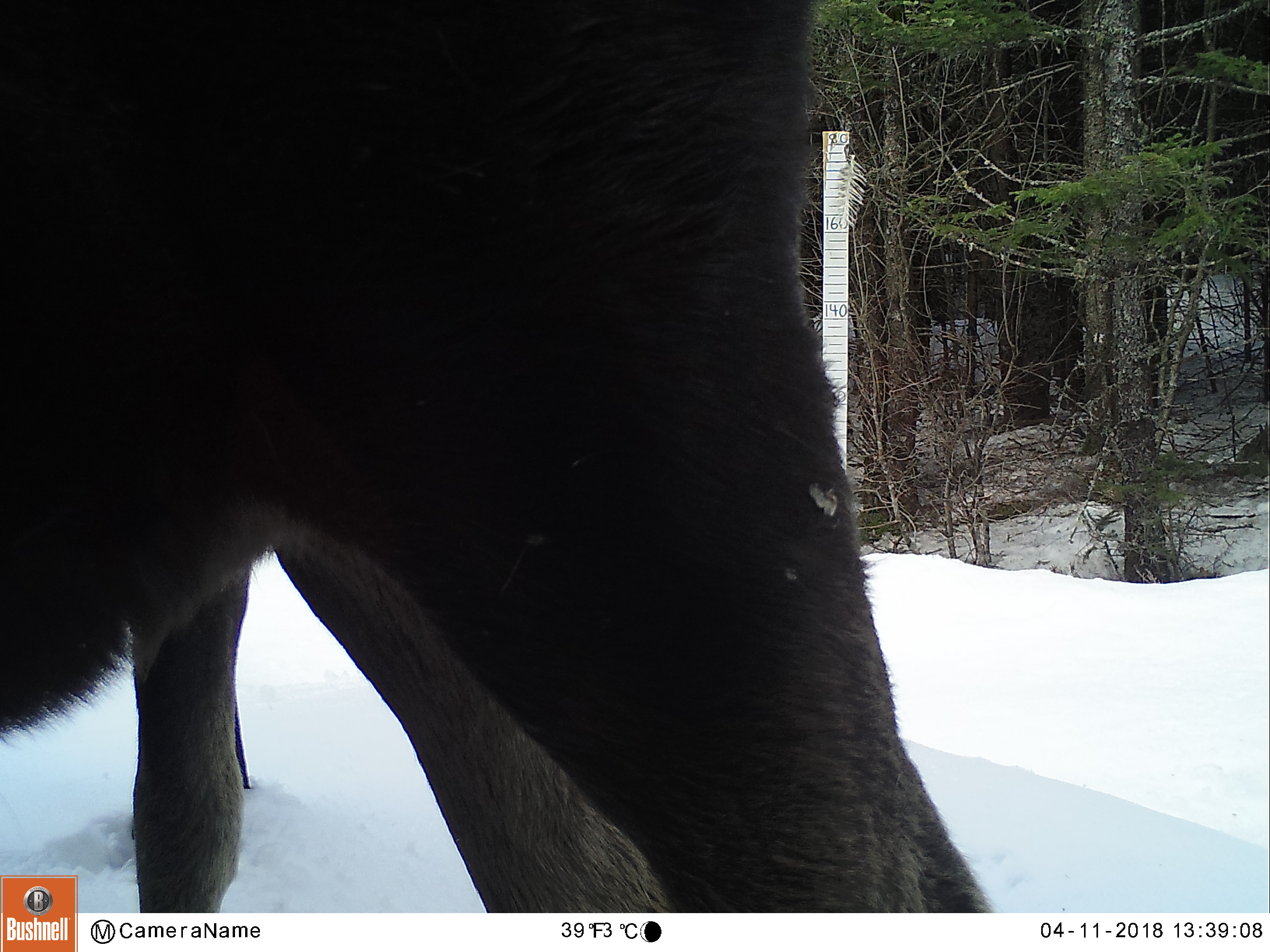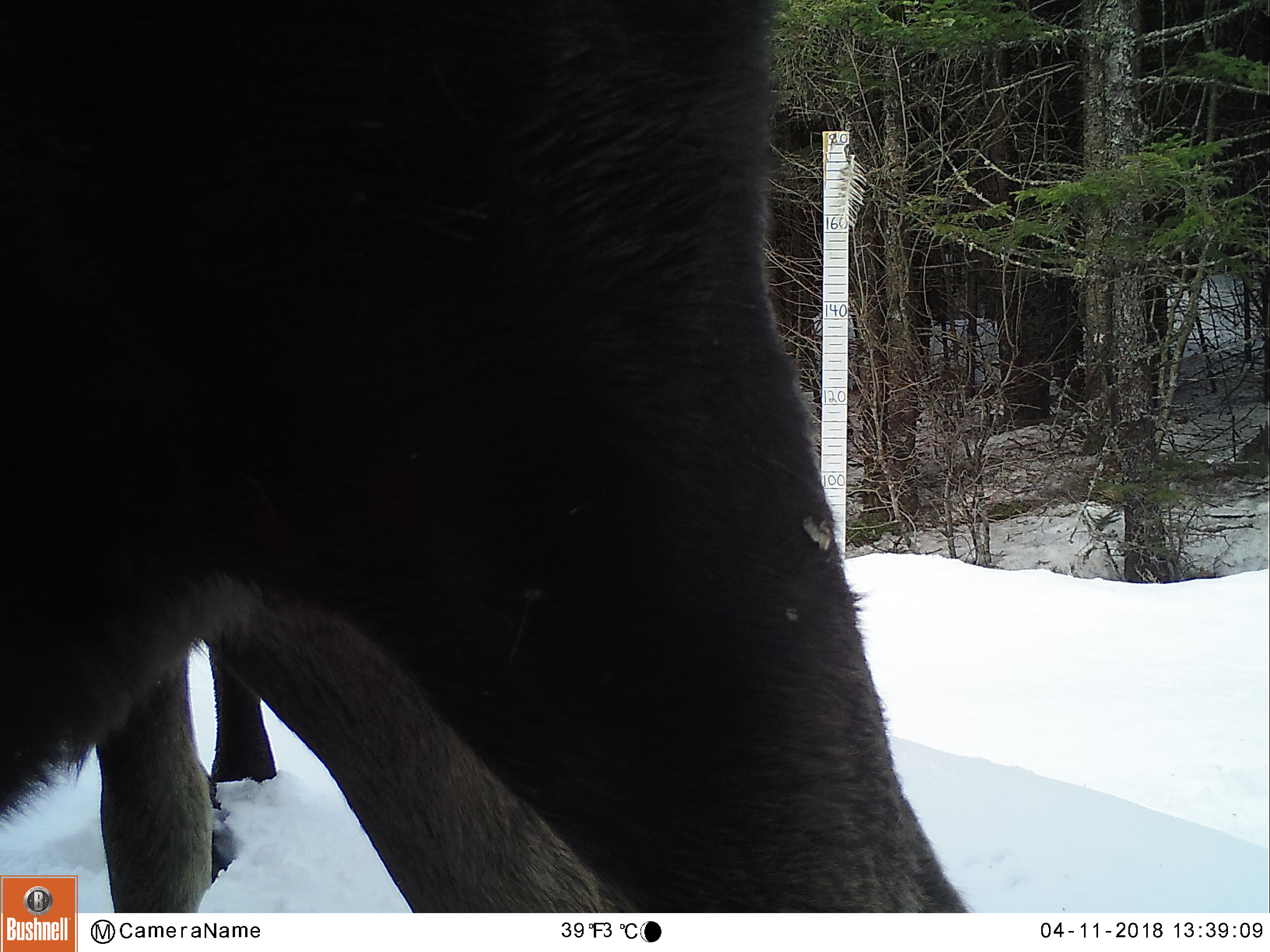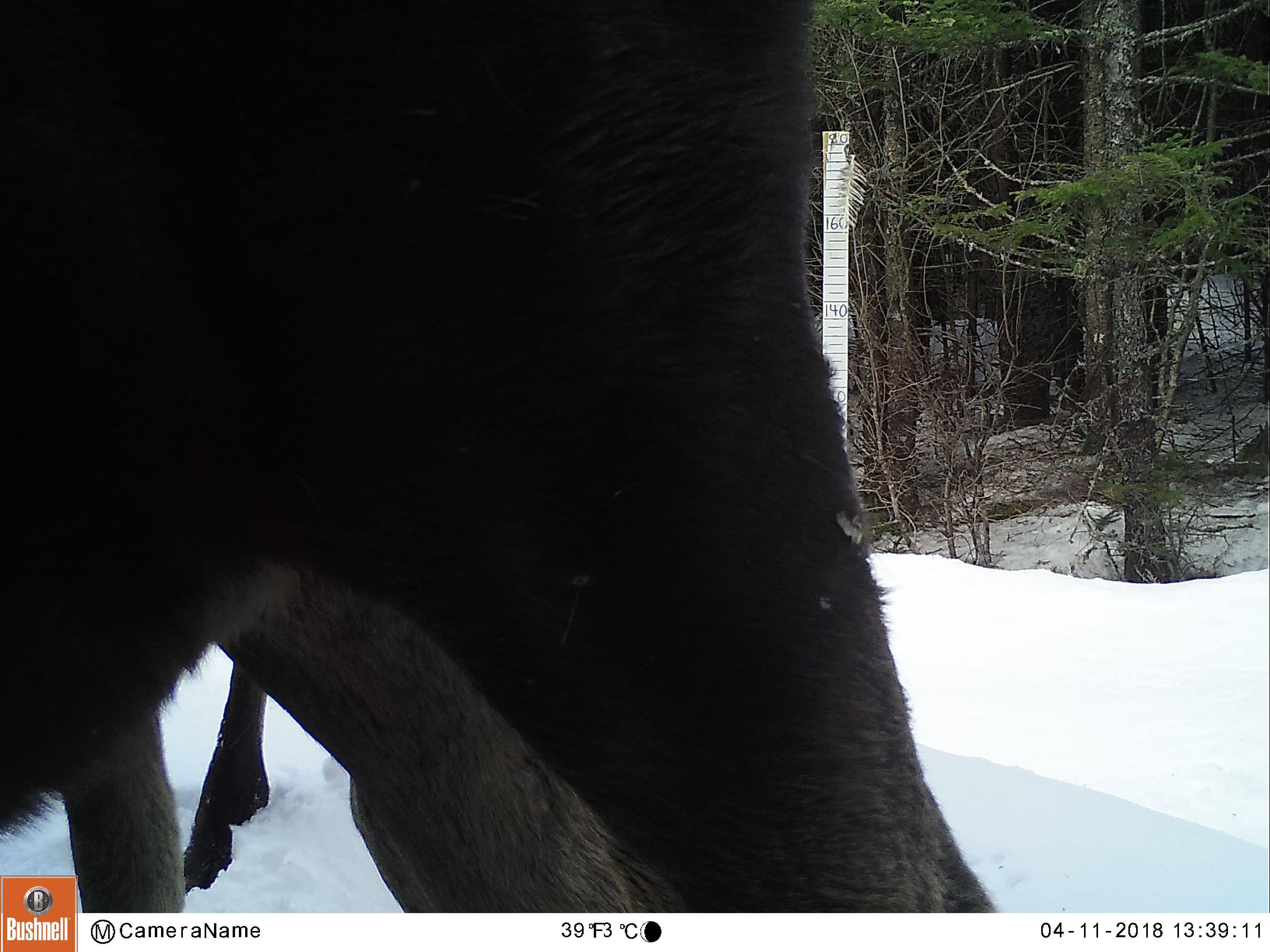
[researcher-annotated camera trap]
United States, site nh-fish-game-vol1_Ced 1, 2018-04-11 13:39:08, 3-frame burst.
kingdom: Animalia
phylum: Chordata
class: Mammalia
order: Artiodactyla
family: Cervidae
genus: Alces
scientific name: Alces alces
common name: moose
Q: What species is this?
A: Moose (Alces alces).